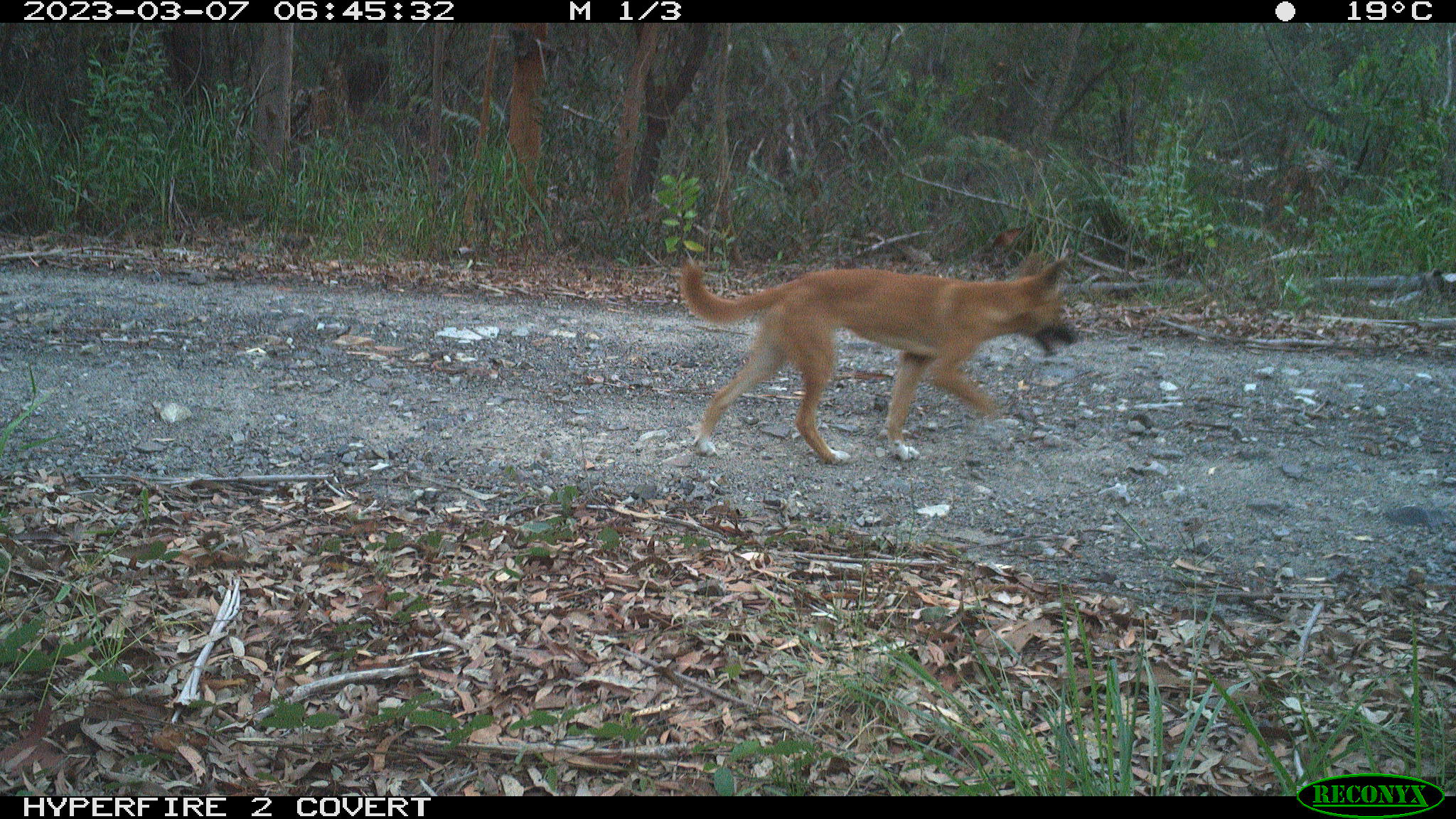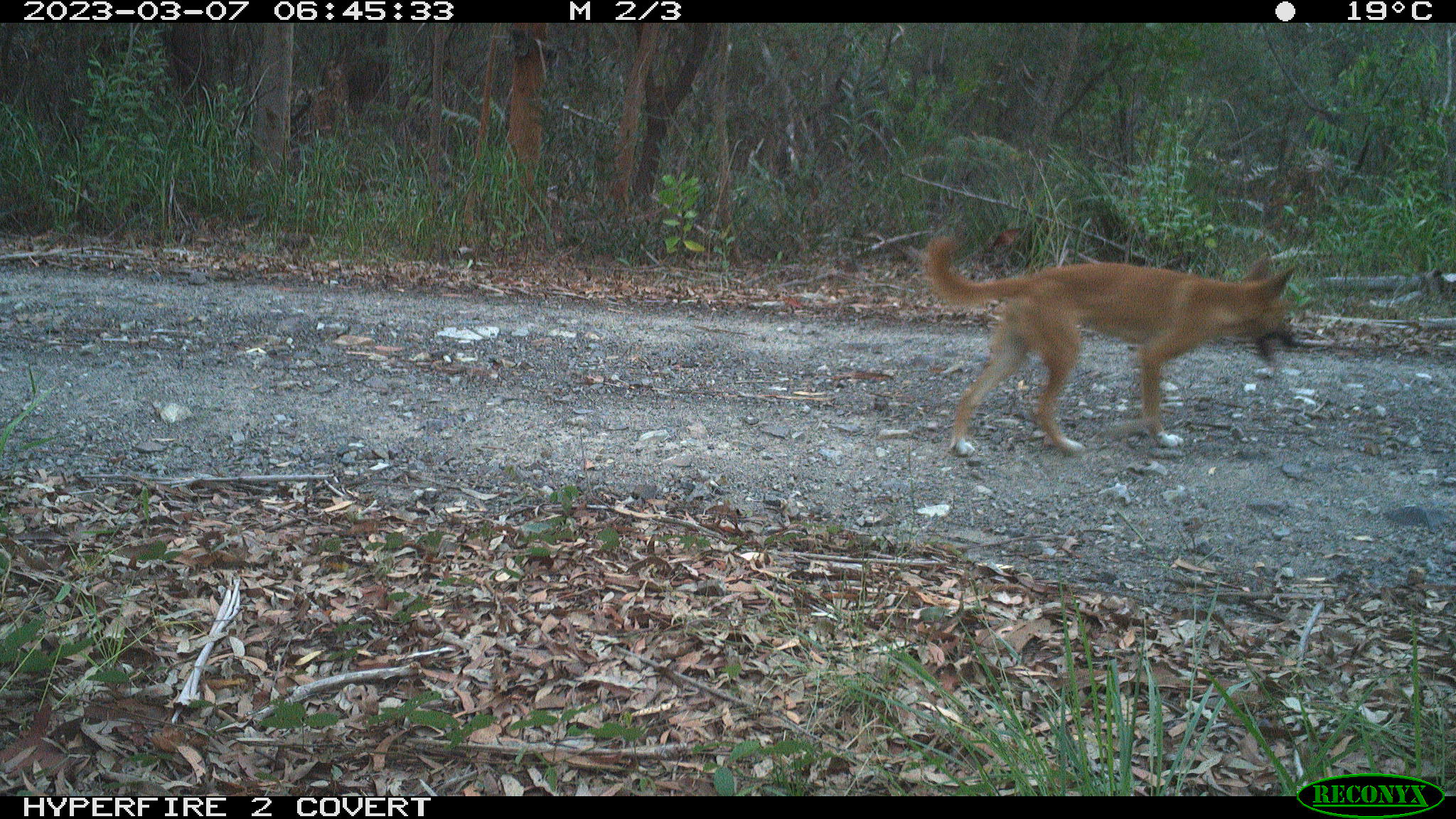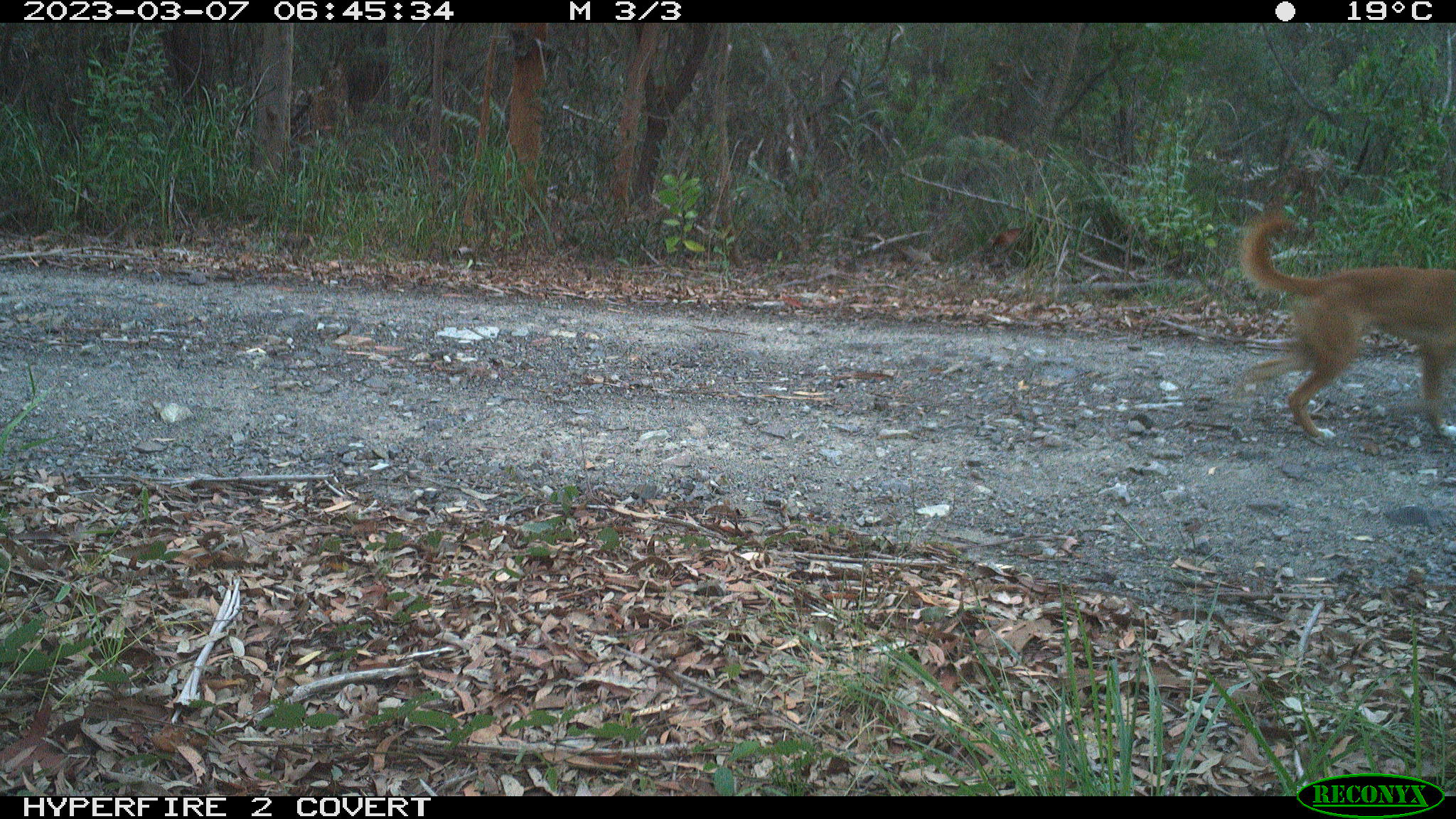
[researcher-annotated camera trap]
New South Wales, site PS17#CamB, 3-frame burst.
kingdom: Animalia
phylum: Chordata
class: Mammalia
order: Carnivora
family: Canidae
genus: Canis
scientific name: Canis familiaris dingo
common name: dingo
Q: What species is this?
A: Dingo (Canis familiaris dingo).